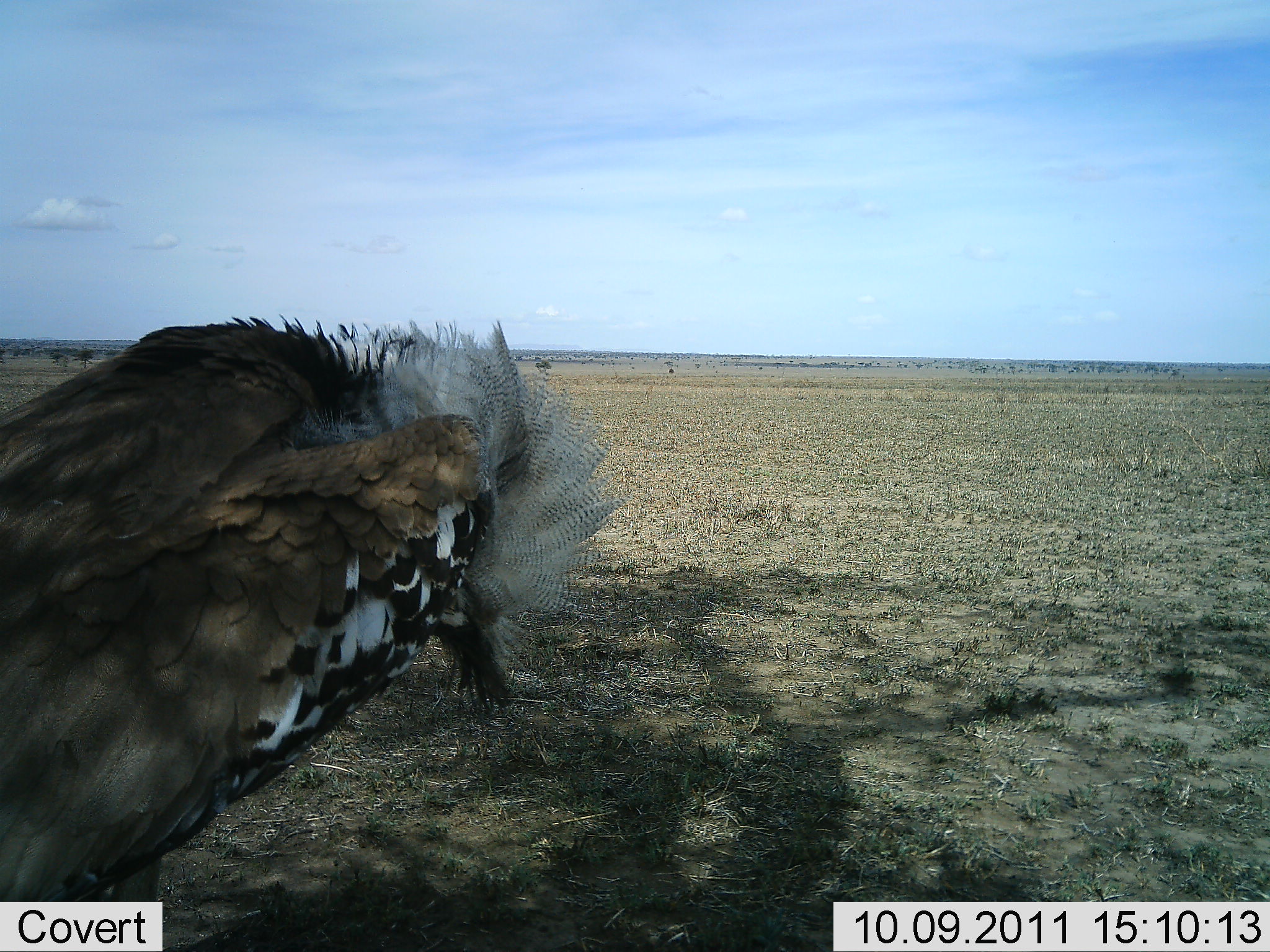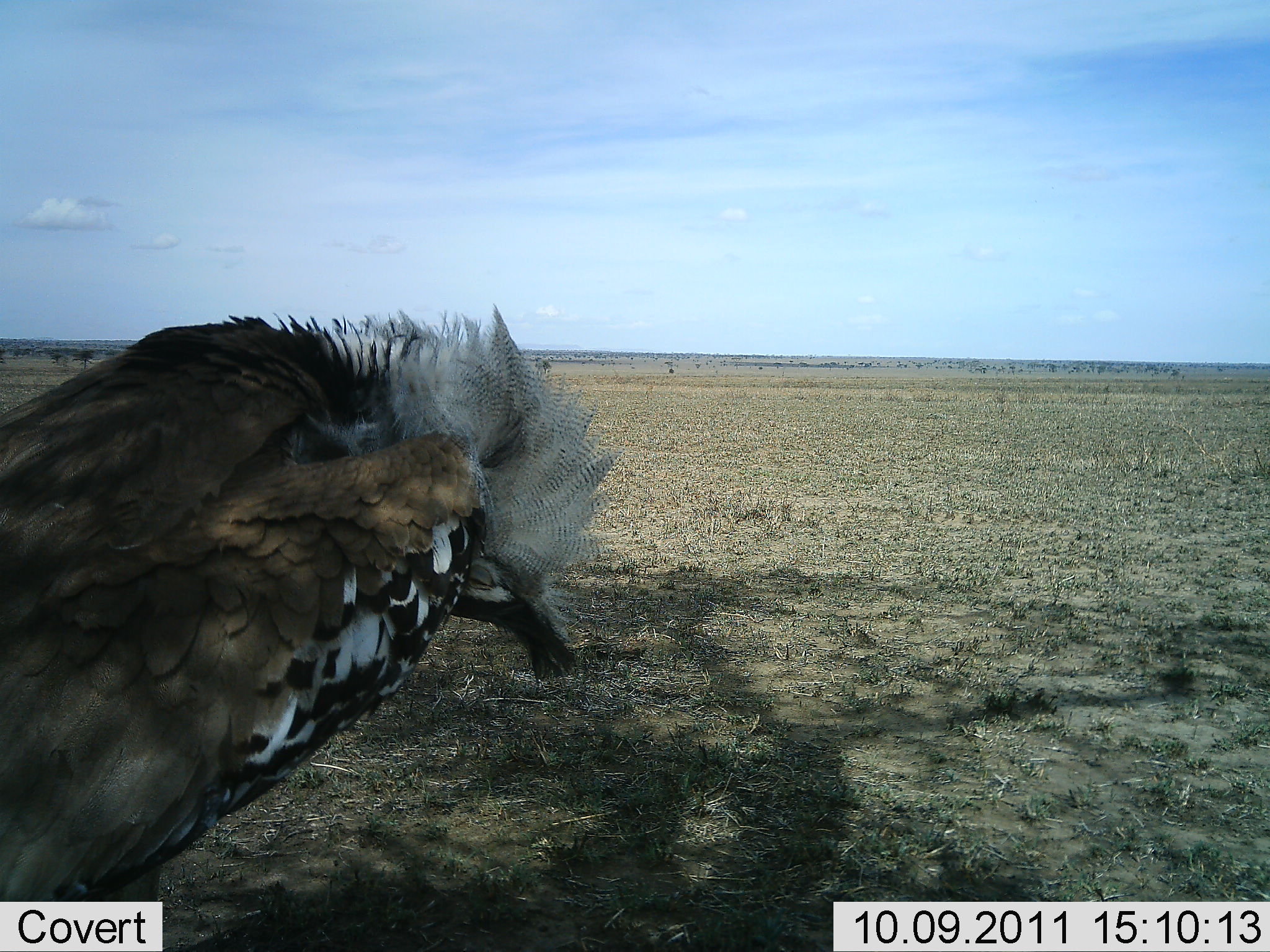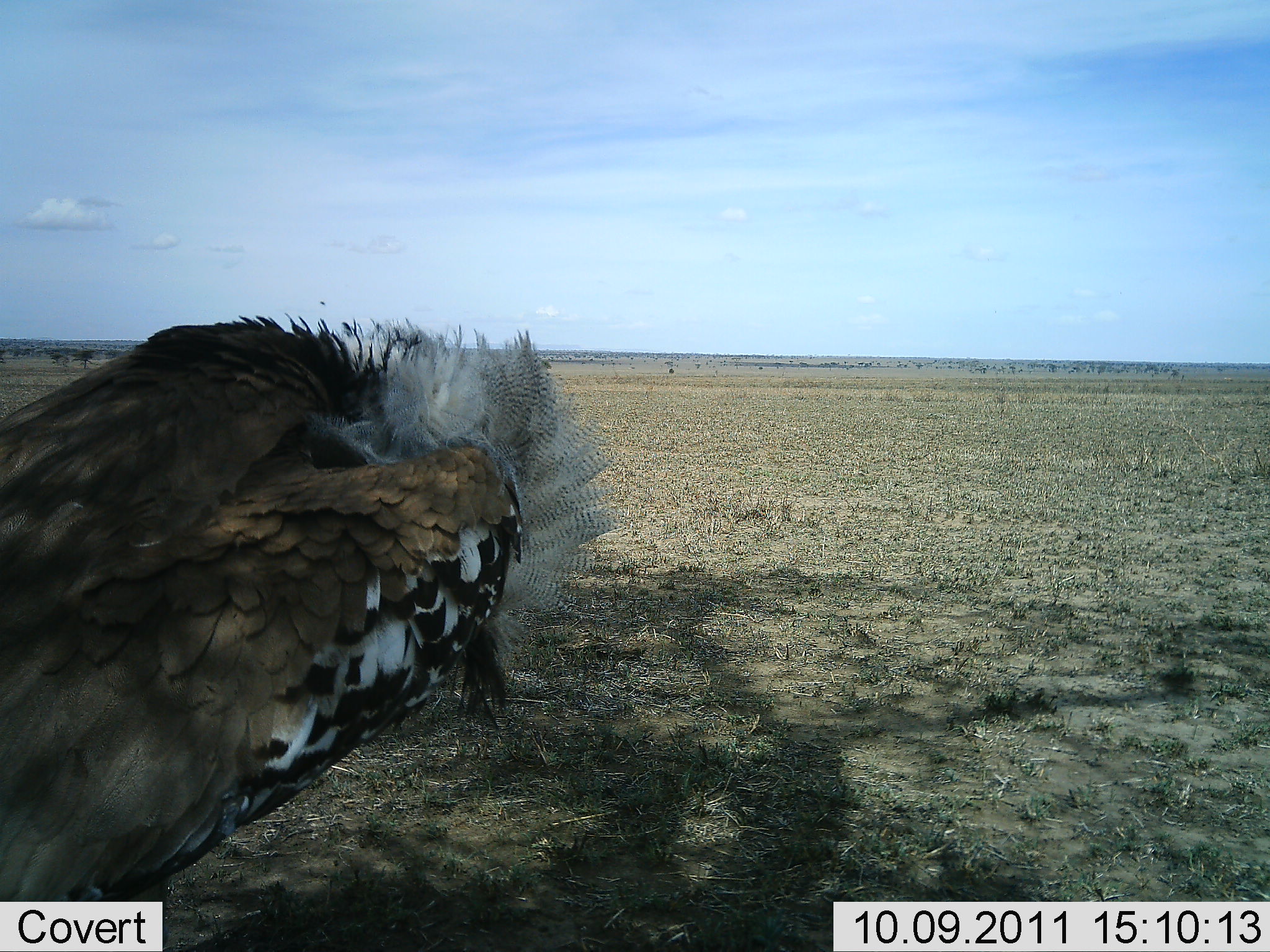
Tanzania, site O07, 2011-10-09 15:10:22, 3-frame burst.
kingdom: Animalia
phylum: Chordata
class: Aves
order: Otidiformes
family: Otididae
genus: Ardeotis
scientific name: Ardeotis kori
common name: kori bustard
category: koribustard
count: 1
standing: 83%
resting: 17%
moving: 25%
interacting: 8%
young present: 0%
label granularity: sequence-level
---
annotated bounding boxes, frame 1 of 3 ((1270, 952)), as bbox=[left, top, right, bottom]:
animal: bbox=[1, 315, 625, 952]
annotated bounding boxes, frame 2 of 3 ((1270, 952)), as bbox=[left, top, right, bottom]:
animal: bbox=[0, 307, 618, 952]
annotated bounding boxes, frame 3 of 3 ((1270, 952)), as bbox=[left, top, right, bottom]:
animal: bbox=[0, 314, 620, 952]